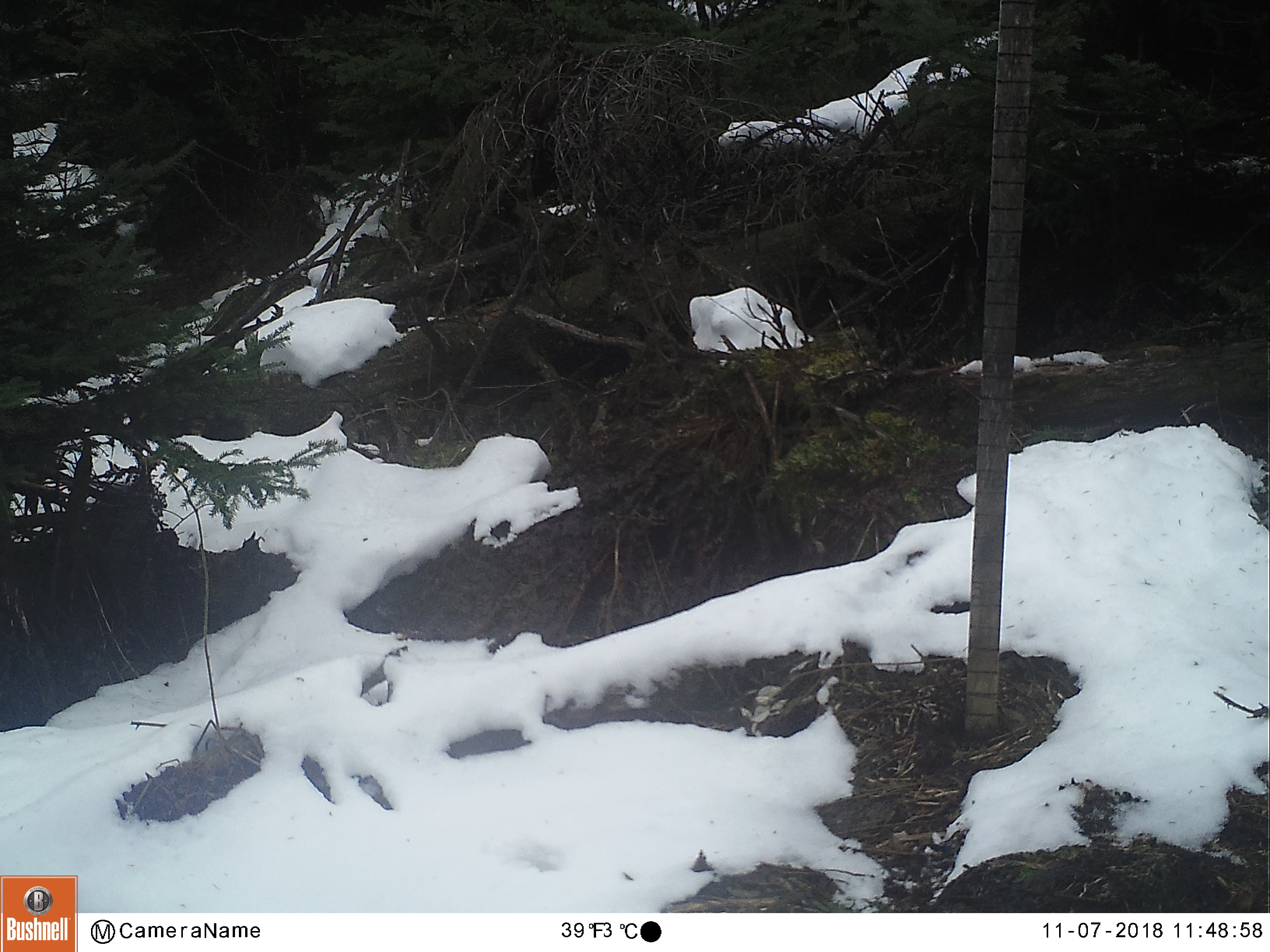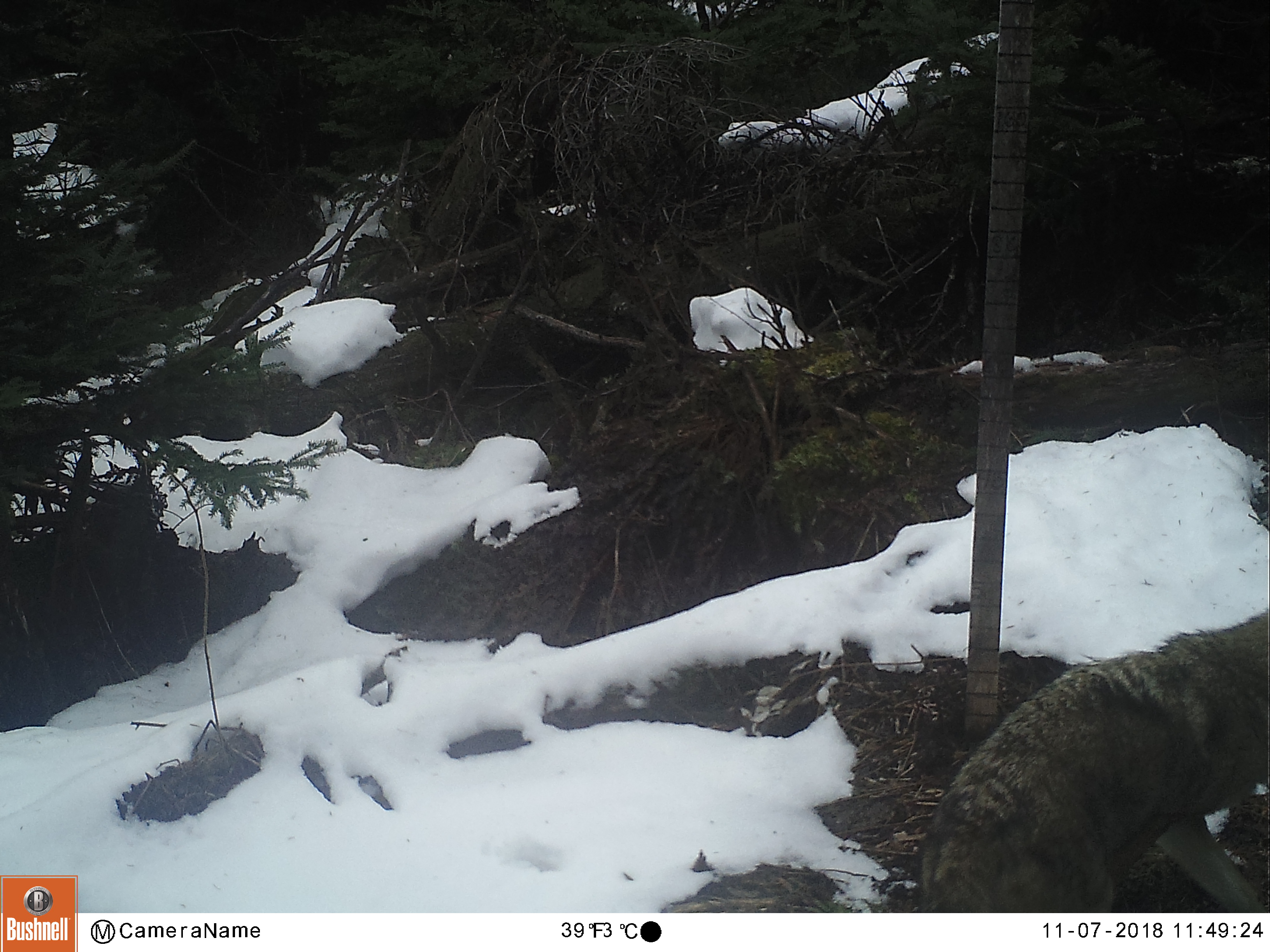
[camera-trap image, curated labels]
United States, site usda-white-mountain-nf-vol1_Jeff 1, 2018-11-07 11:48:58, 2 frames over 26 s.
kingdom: Animalia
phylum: Chordata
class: Mammalia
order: Carnivora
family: Canidae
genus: Canis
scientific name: Canis latrans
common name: coyote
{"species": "coyote (Canis latrans)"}